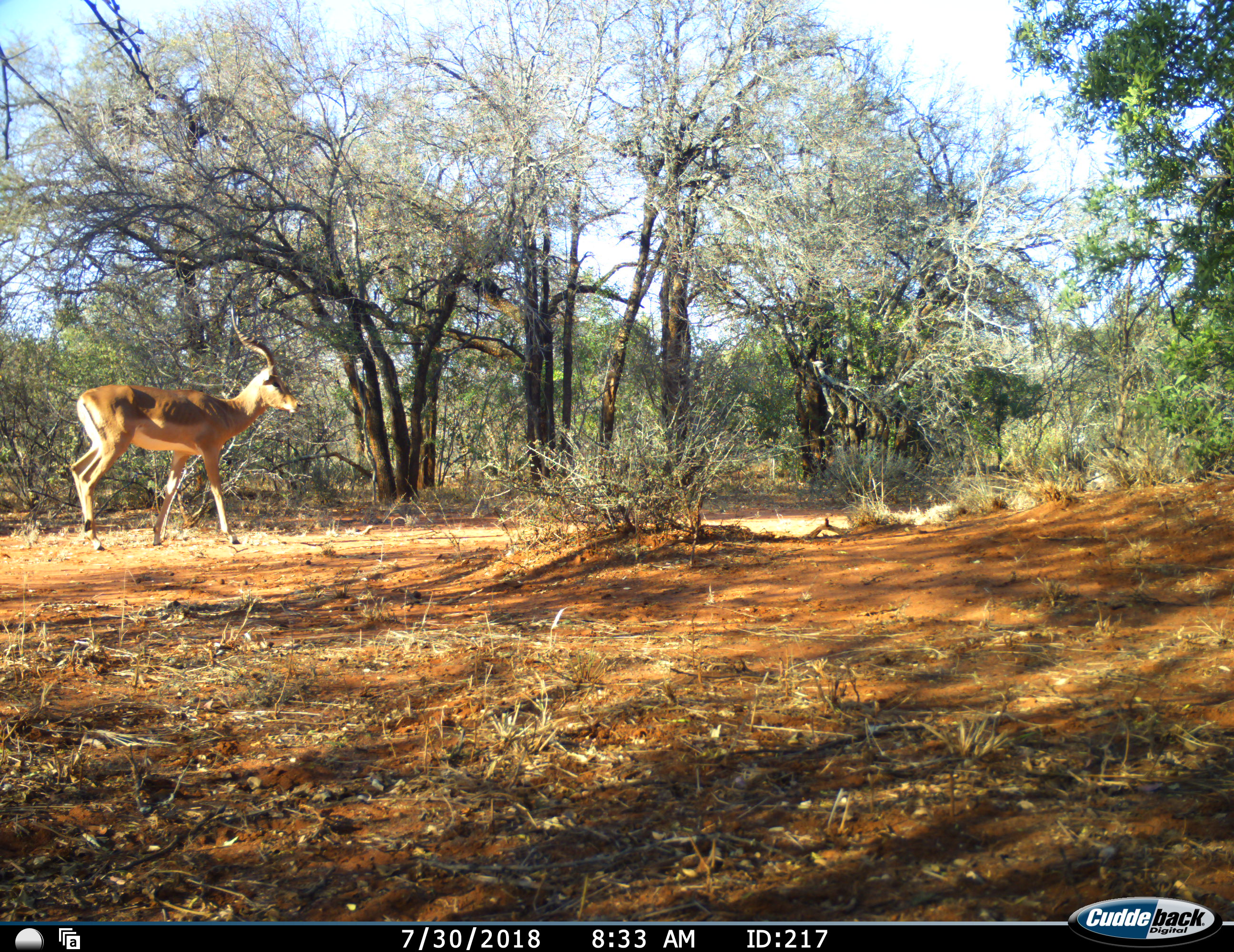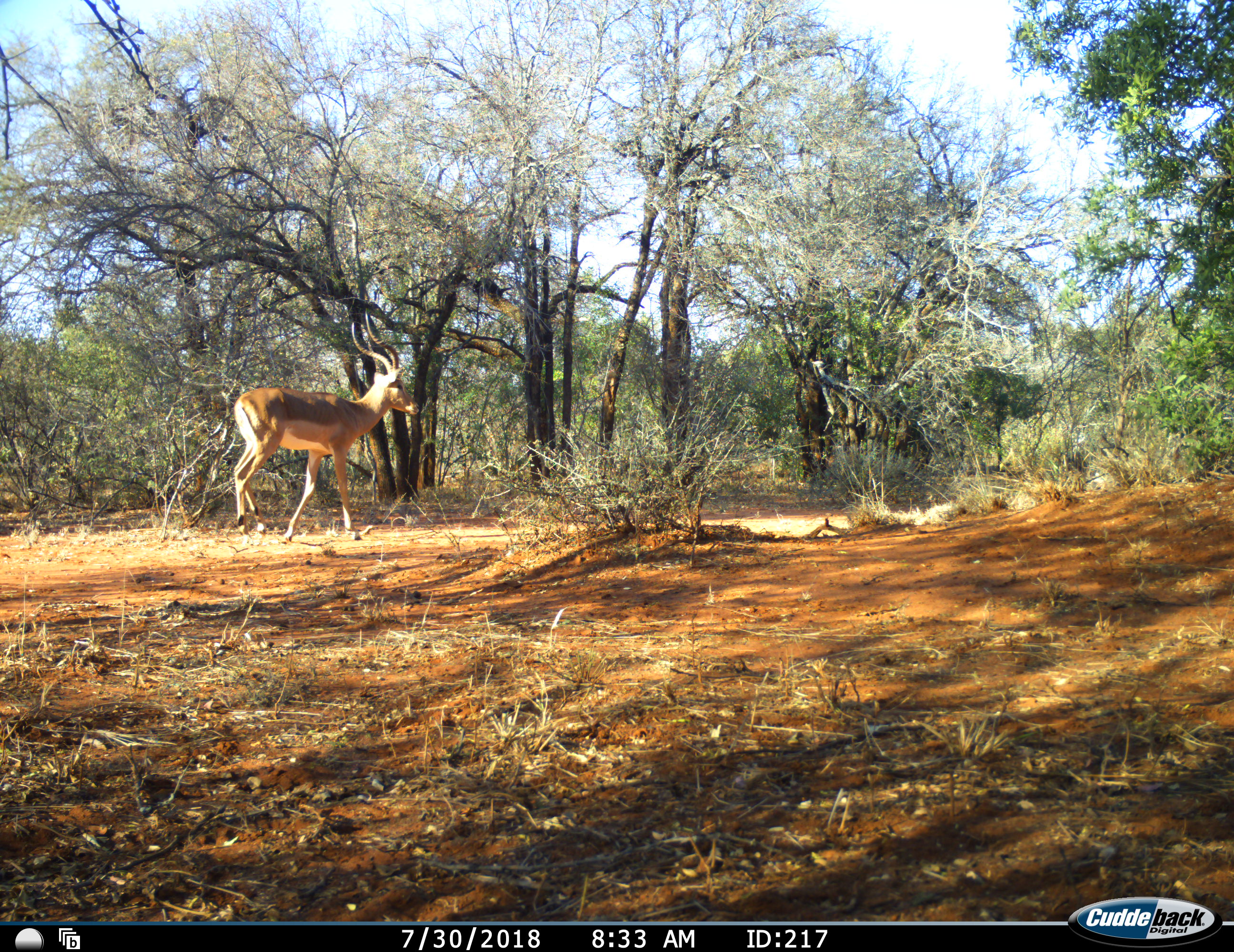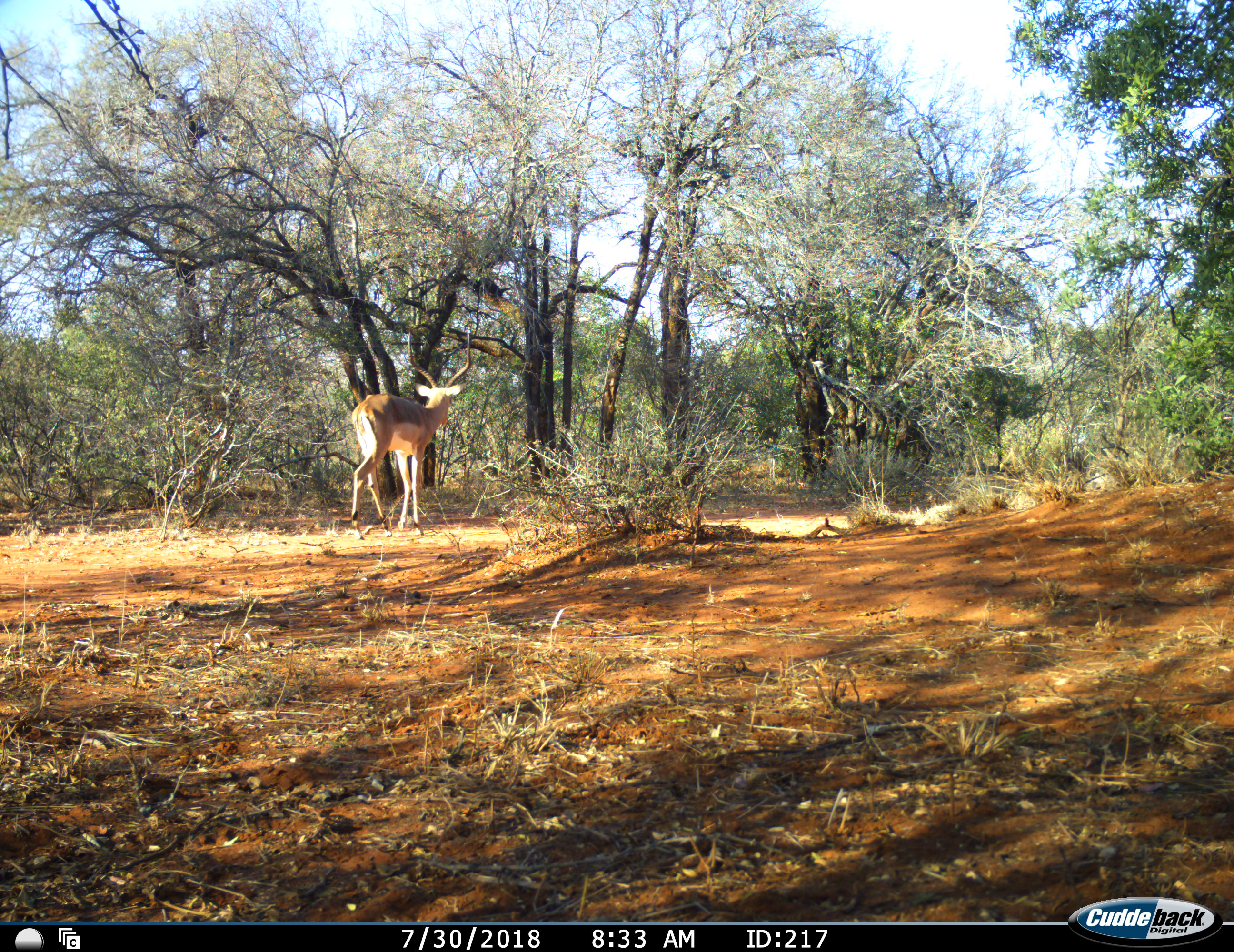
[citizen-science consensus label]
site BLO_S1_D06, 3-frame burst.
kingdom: Animalia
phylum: Chordata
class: Mammalia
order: Artiodactyla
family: Bovidae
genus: Aepyceros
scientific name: Aepyceros melampus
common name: impala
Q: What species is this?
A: Impala (Aepyceros melampus).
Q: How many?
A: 1.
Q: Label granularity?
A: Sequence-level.